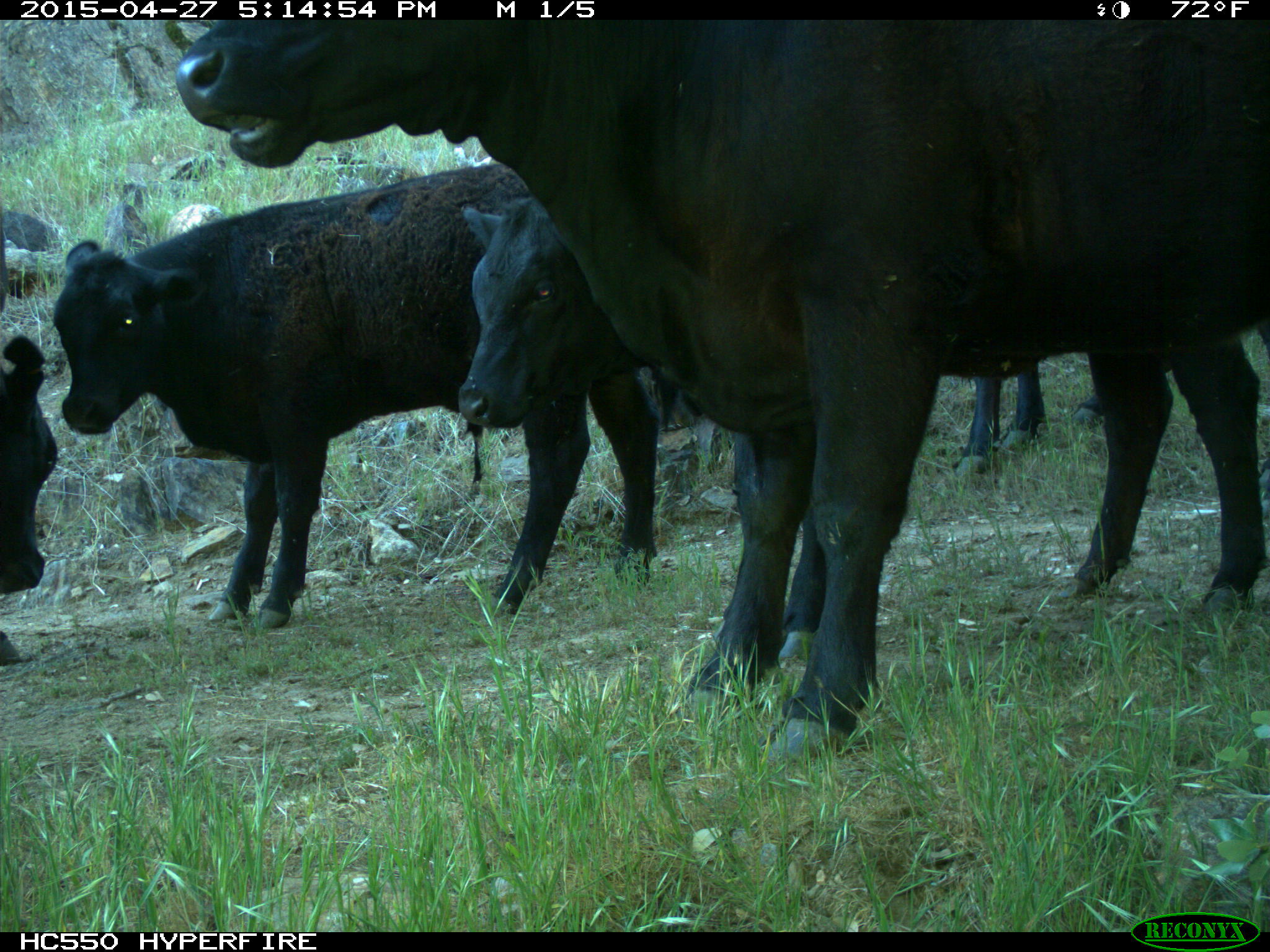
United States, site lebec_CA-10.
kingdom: Animalia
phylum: Chordata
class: Mammalia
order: Artiodactyla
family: Bovidae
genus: Bos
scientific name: Bos taurus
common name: domestic cow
Bos taurus (domestic cow).